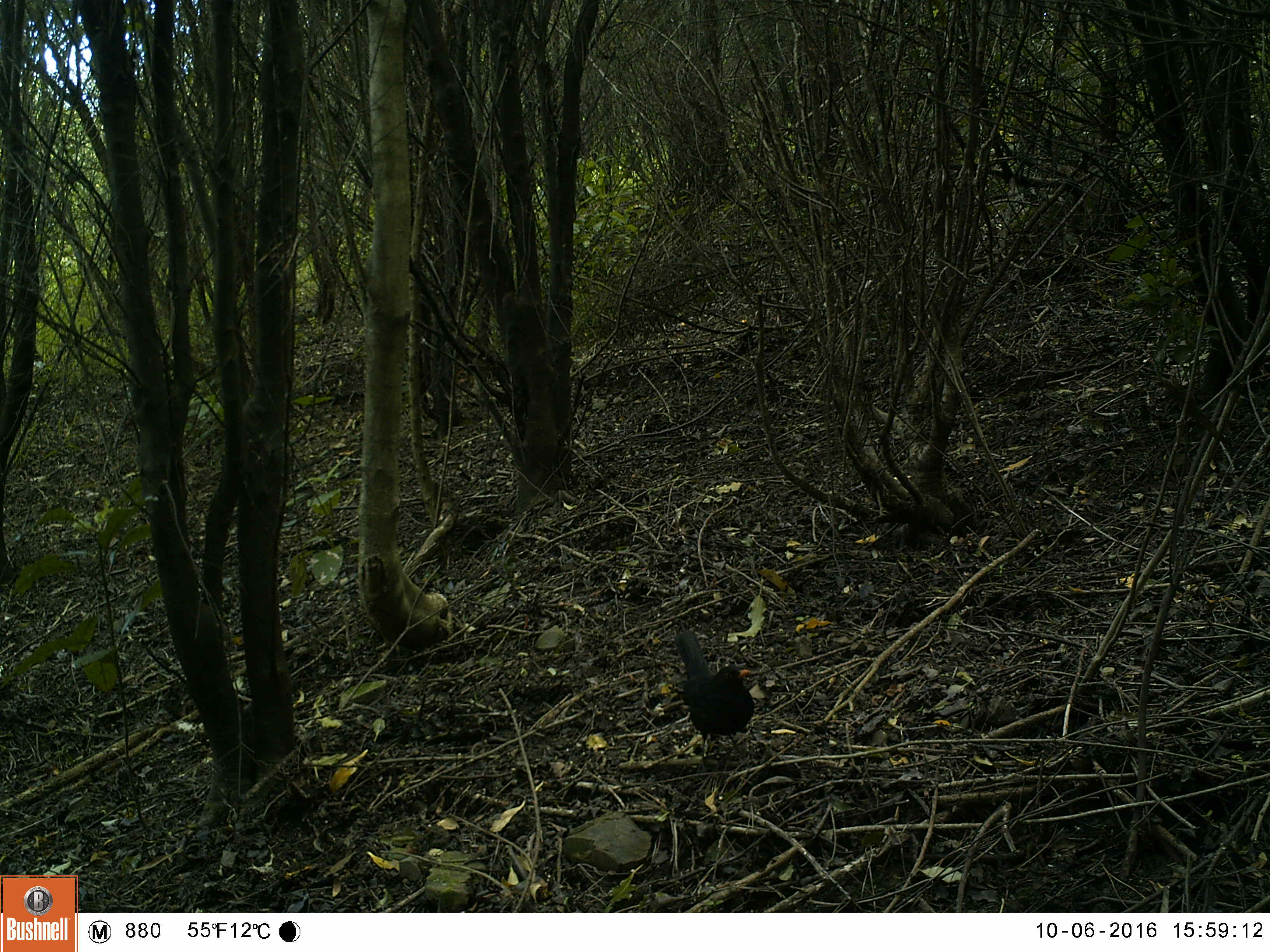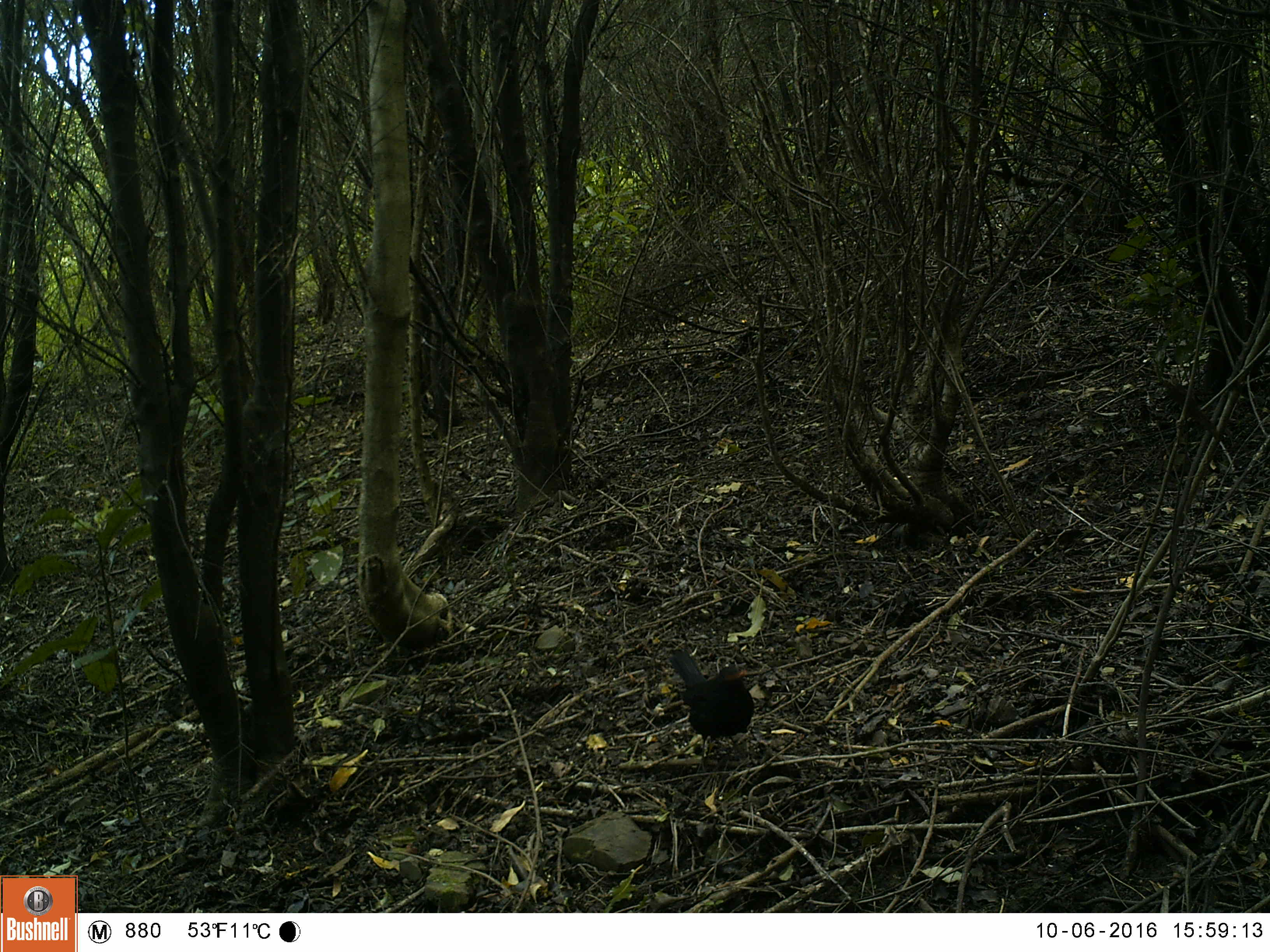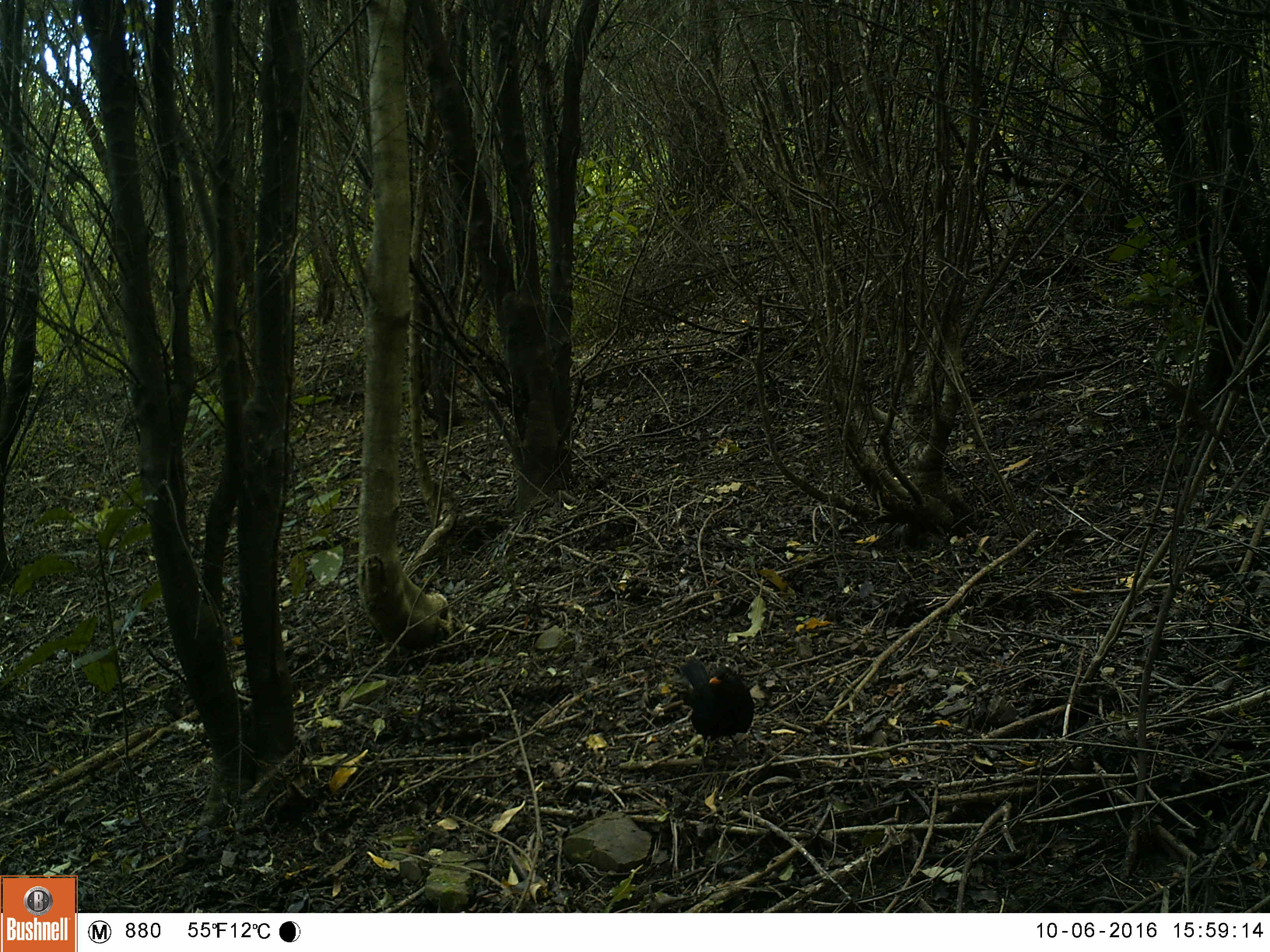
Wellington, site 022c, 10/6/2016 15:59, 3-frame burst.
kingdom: Animalia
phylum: Chordata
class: Aves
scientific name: Aves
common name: bird